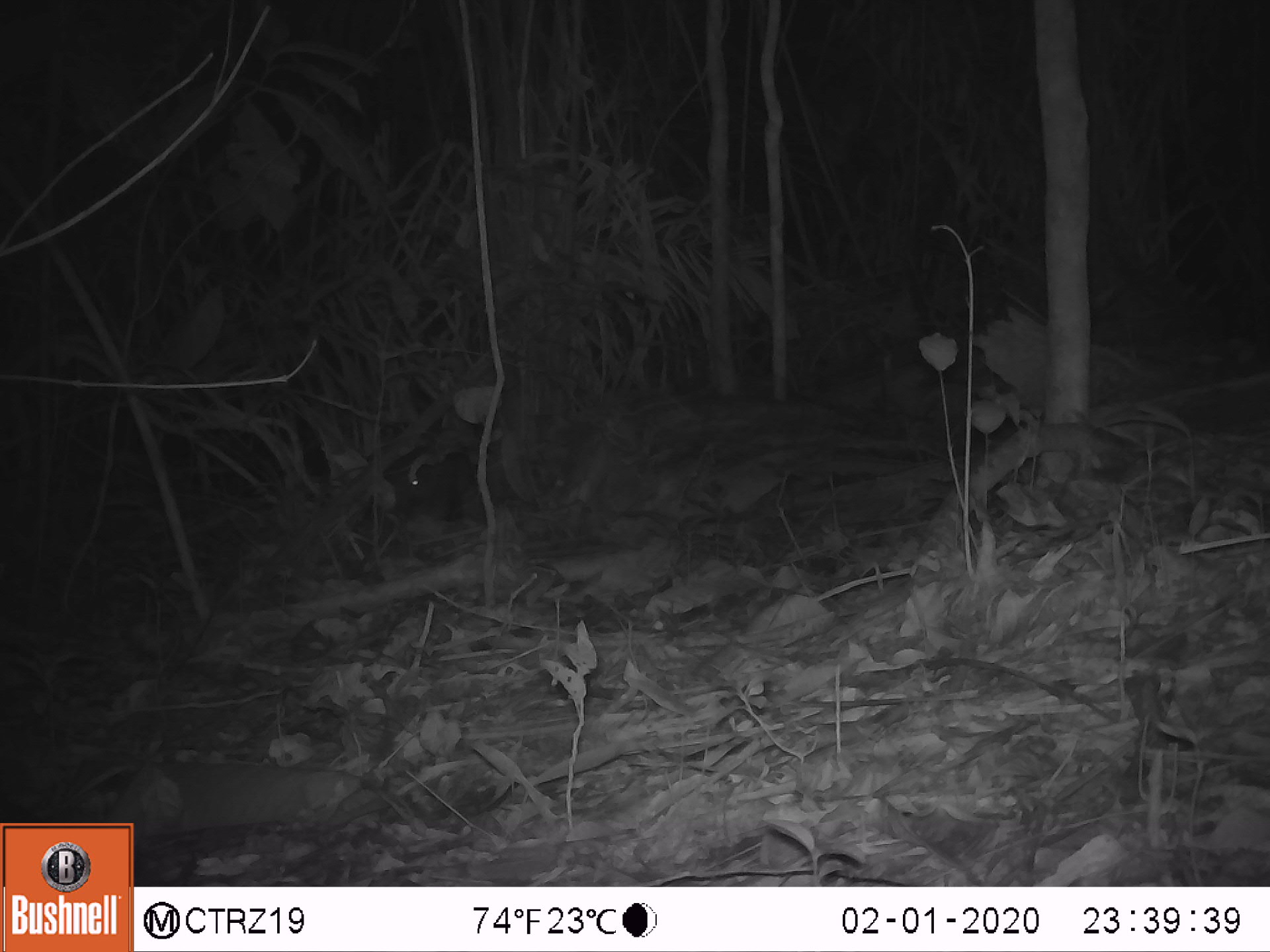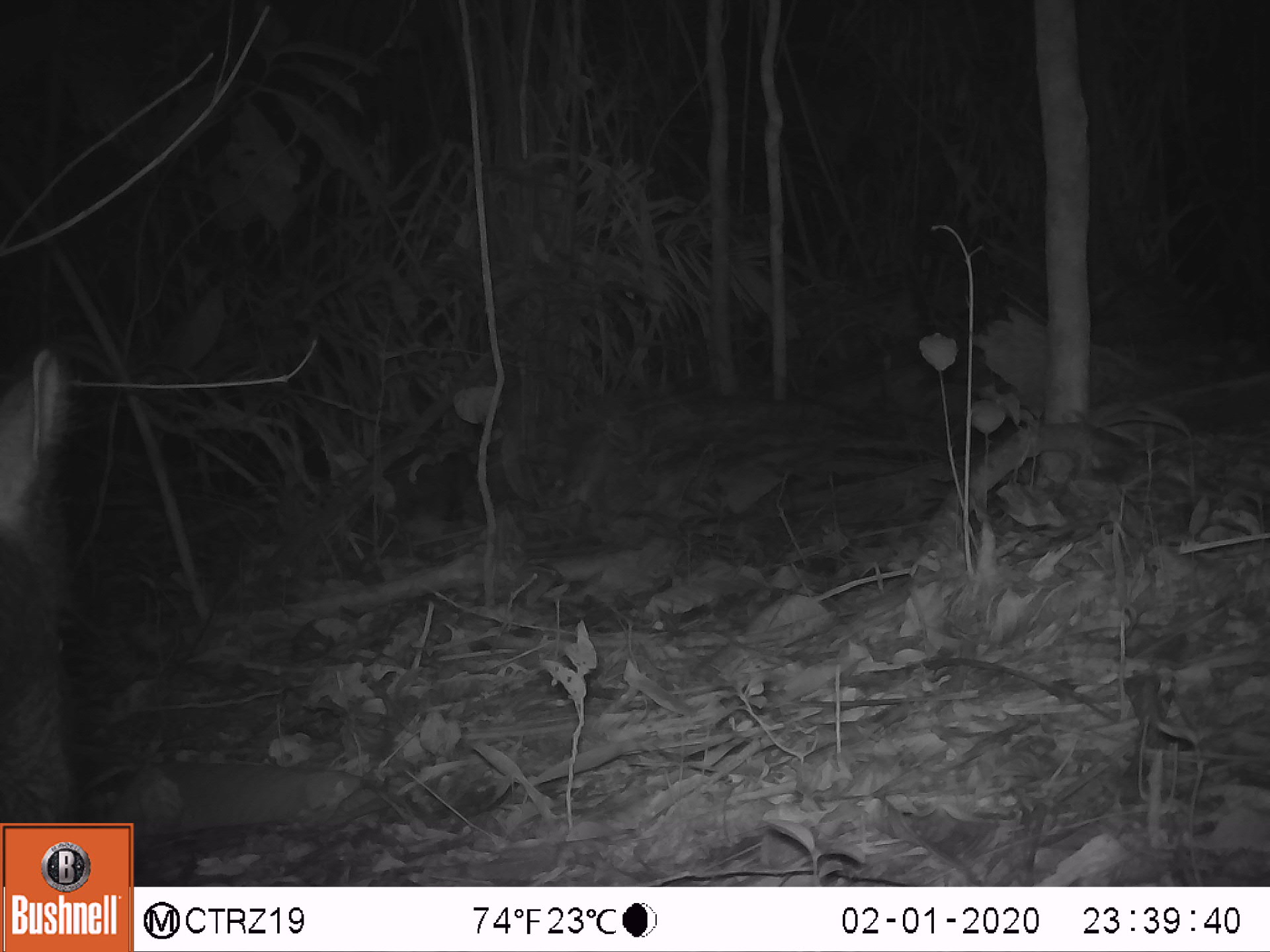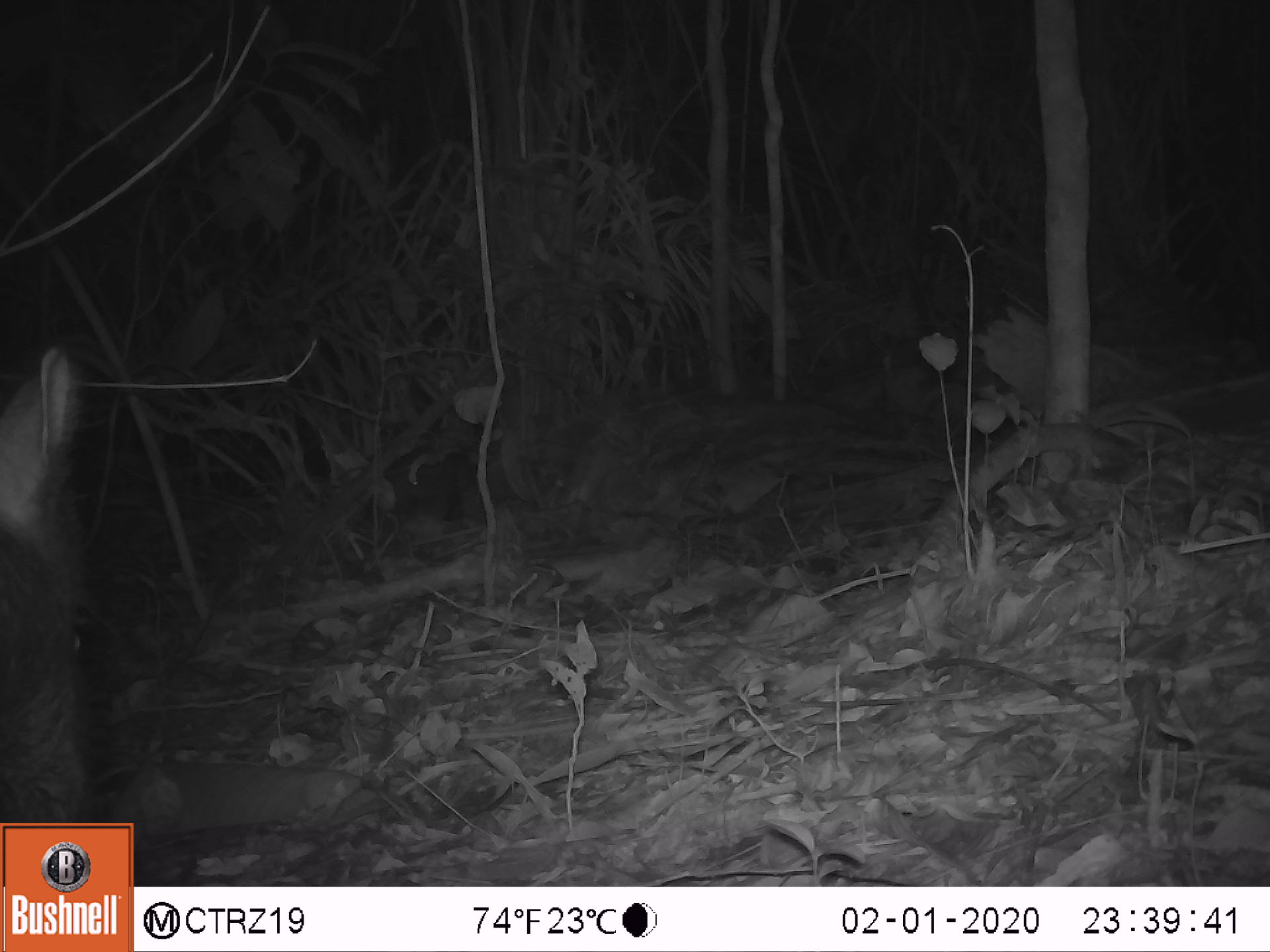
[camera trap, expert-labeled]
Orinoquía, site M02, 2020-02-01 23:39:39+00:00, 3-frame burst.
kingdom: Animalia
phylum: Chordata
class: Mammalia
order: Artiodactyla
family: Tayassuidae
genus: Tayassu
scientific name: Tayassu pecari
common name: white-lipped peccary